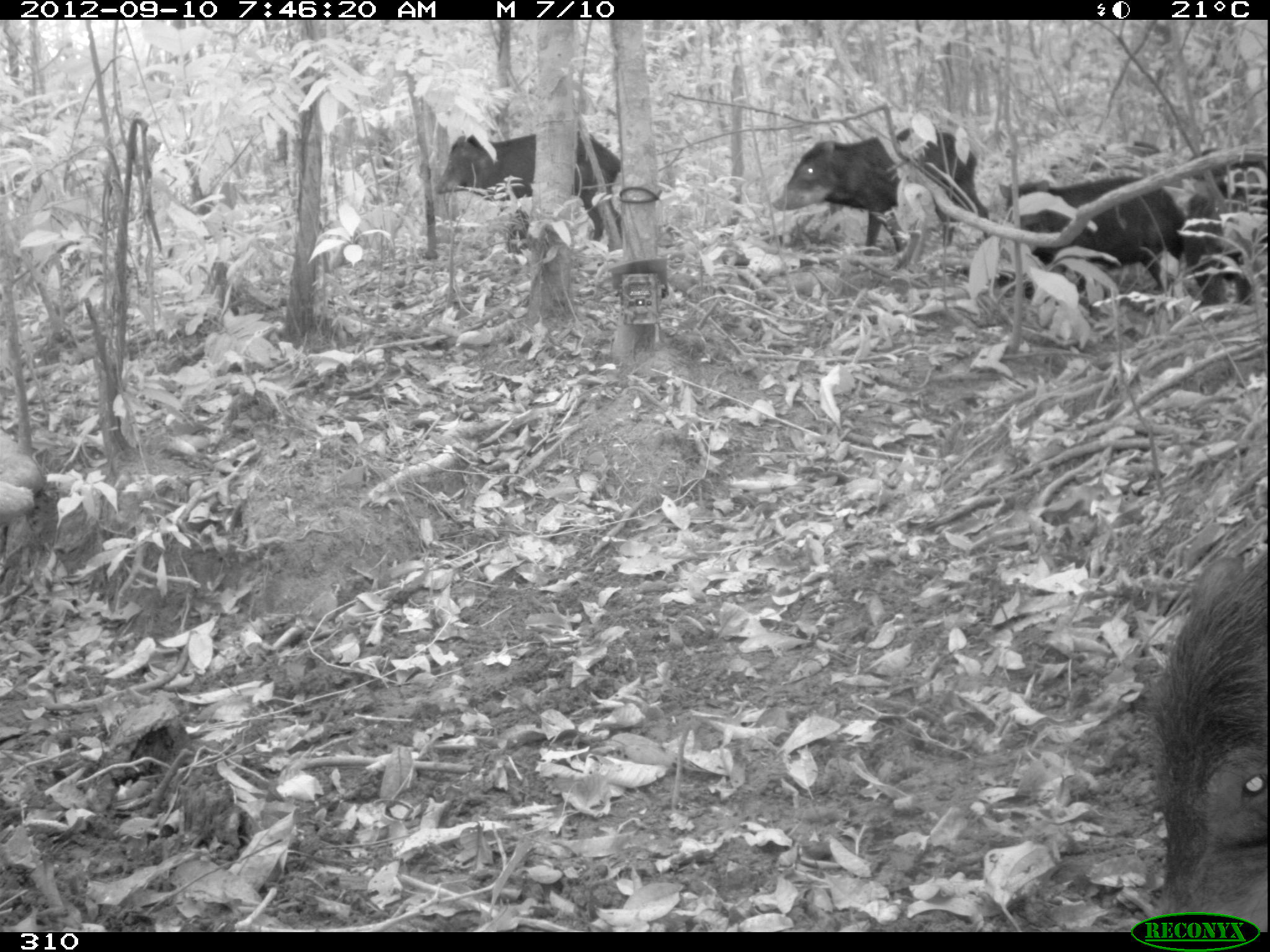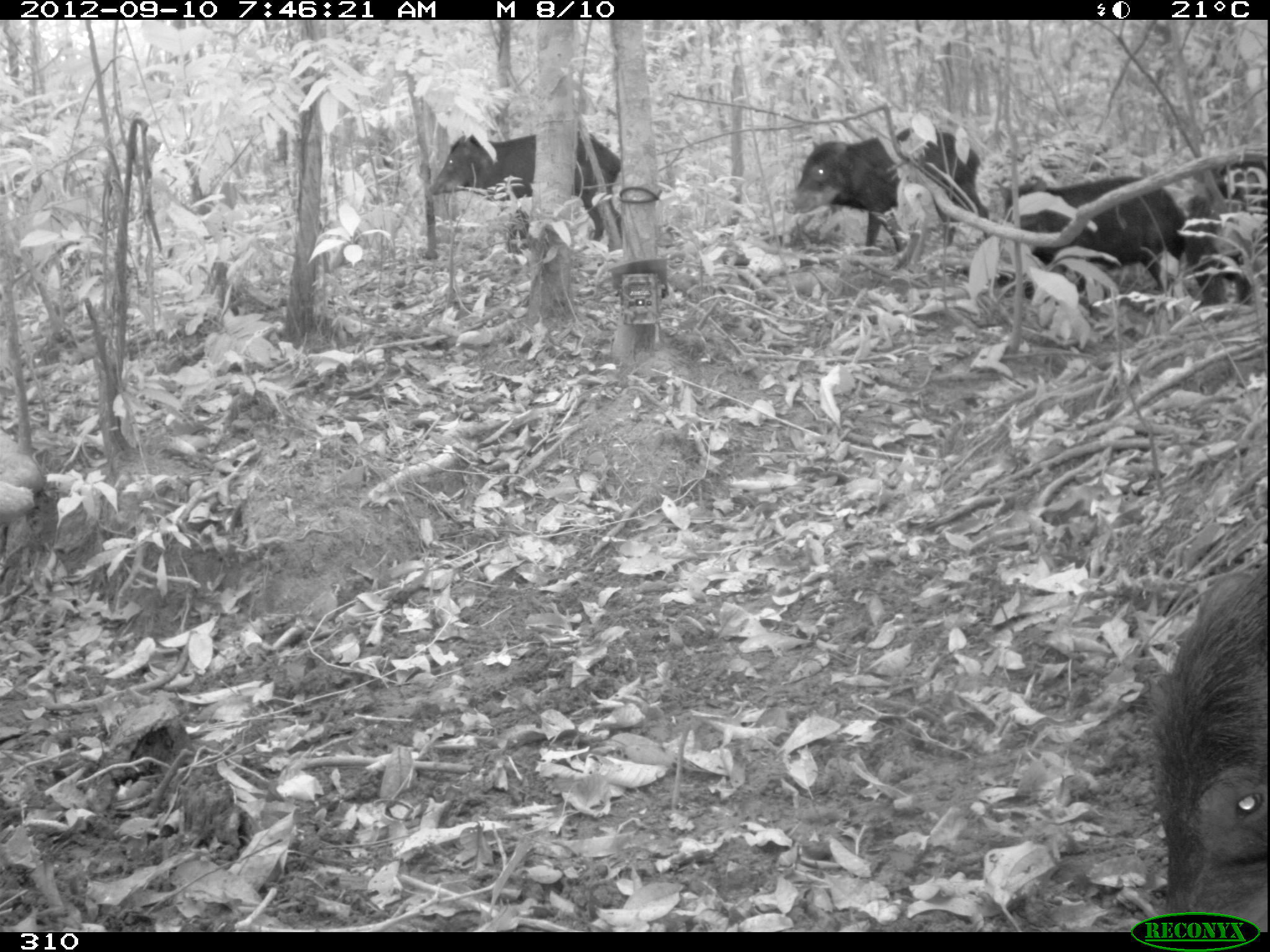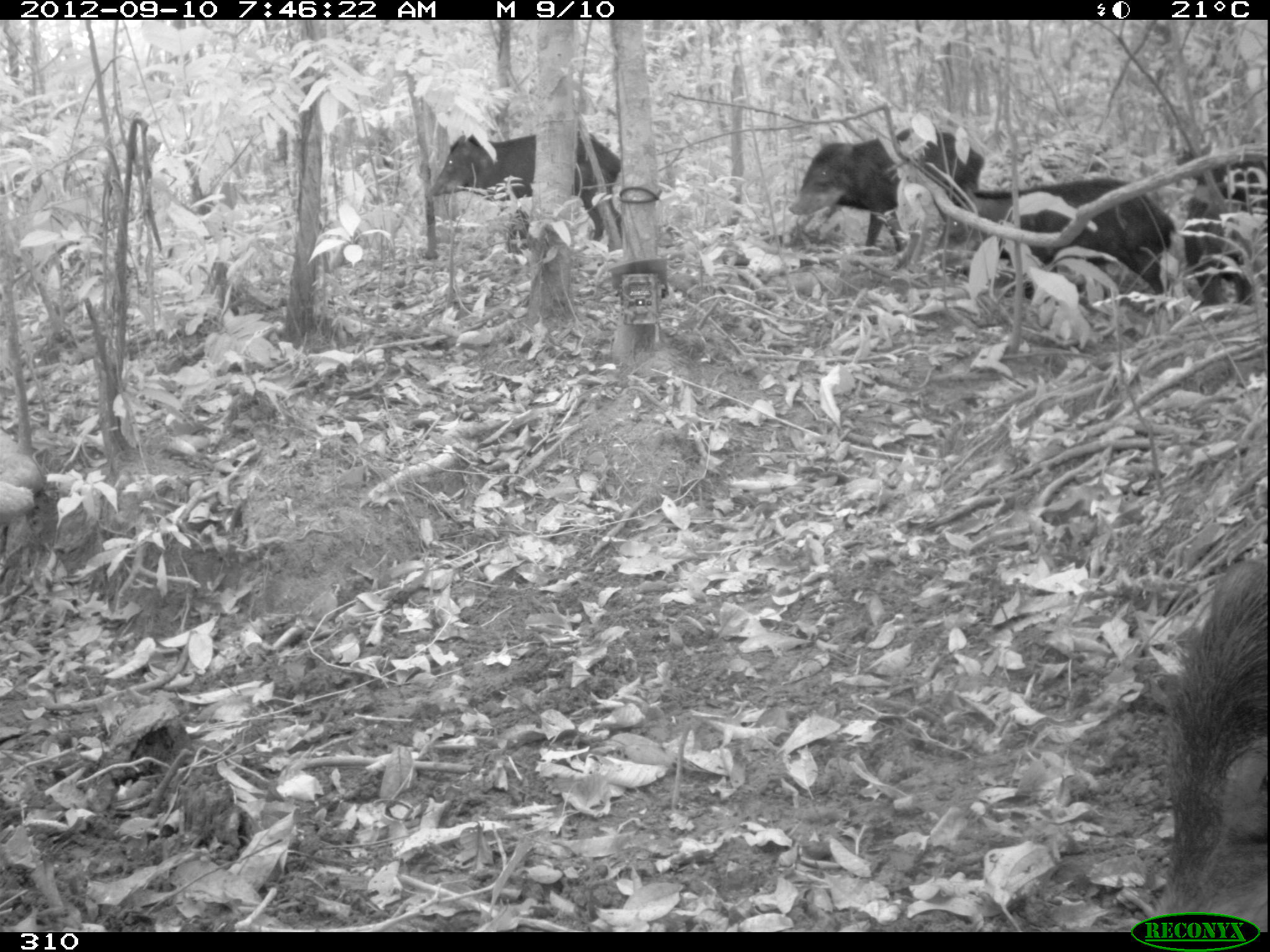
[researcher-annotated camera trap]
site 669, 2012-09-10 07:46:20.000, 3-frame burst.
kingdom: Animalia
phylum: Chordata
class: Mammalia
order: Artiodactyla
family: Tayassuidae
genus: Tayassu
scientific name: Tayassu pecari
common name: white-lipped peccary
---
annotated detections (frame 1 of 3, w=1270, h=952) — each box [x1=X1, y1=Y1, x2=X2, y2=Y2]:
tayassu pecari: [x1=1146, y1=547, x2=1267, y2=933]; [x1=772, y1=127, x2=989, y2=252]; [x1=998, y1=180, x2=1184, y2=324]; [x1=435, y1=130, x2=622, y2=245]; [x1=1177, y1=183, x2=1267, y2=323]; [x1=1186, y1=145, x2=1269, y2=196]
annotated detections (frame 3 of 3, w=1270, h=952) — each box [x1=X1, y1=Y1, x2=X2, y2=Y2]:
tayassu pecari: [x1=1151, y1=551, x2=1270, y2=932]; [x1=935, y1=178, x2=1175, y2=312]; [x1=788, y1=128, x2=985, y2=254]; [x1=432, y1=131, x2=621, y2=243]; [x1=1183, y1=158, x2=1266, y2=308]